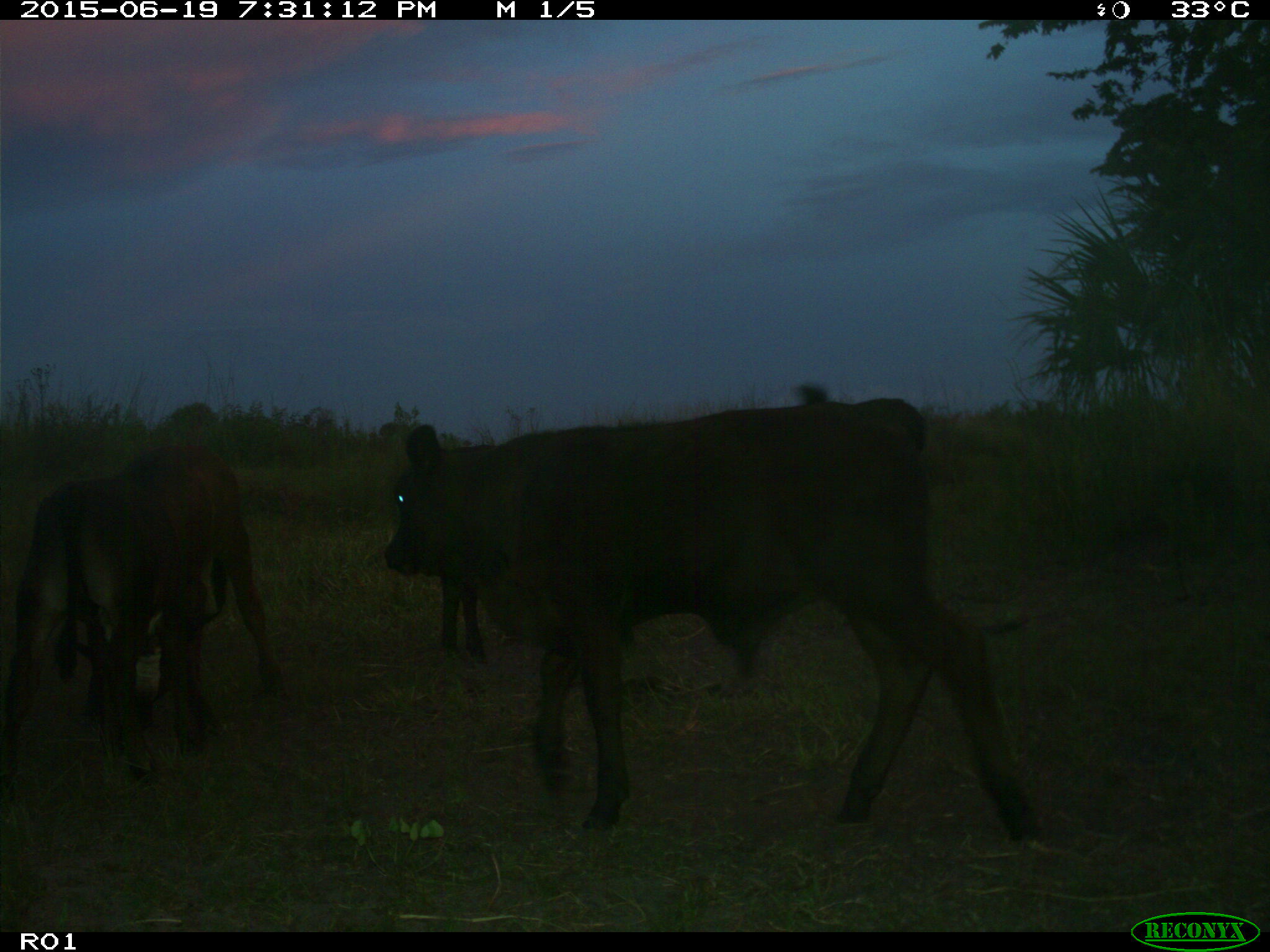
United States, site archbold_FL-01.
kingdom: Animalia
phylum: Chordata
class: Mammalia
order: Artiodactyla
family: Bovidae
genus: Bos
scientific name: Bos taurus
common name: domestic cow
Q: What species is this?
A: Bos taurus (domestic cow).